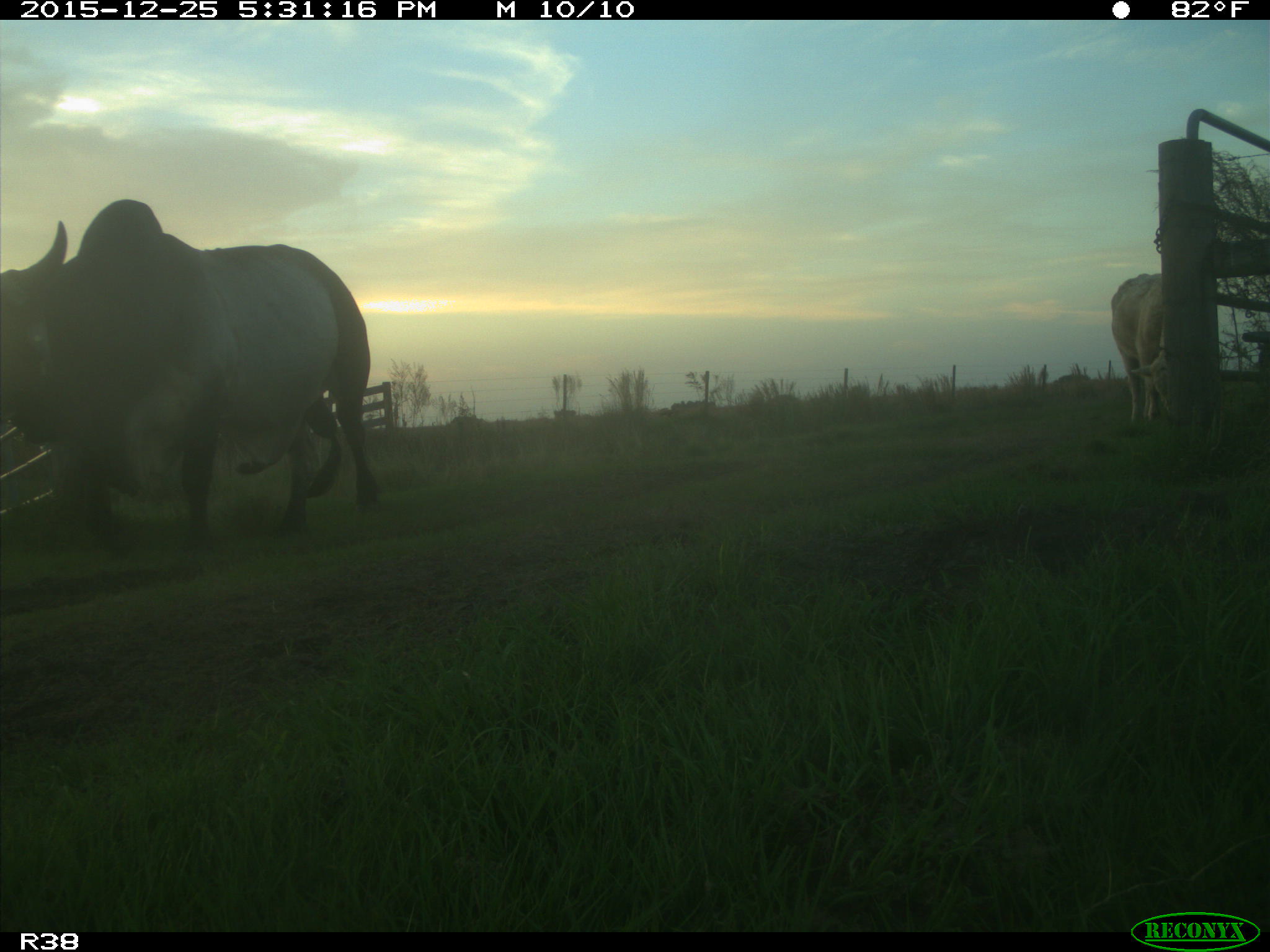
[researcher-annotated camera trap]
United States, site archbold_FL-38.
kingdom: Animalia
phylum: Chordata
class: Mammalia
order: Artiodactyla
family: Bovidae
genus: Bos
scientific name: Bos taurus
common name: domestic cow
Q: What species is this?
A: Bos taurus (domestic cow).